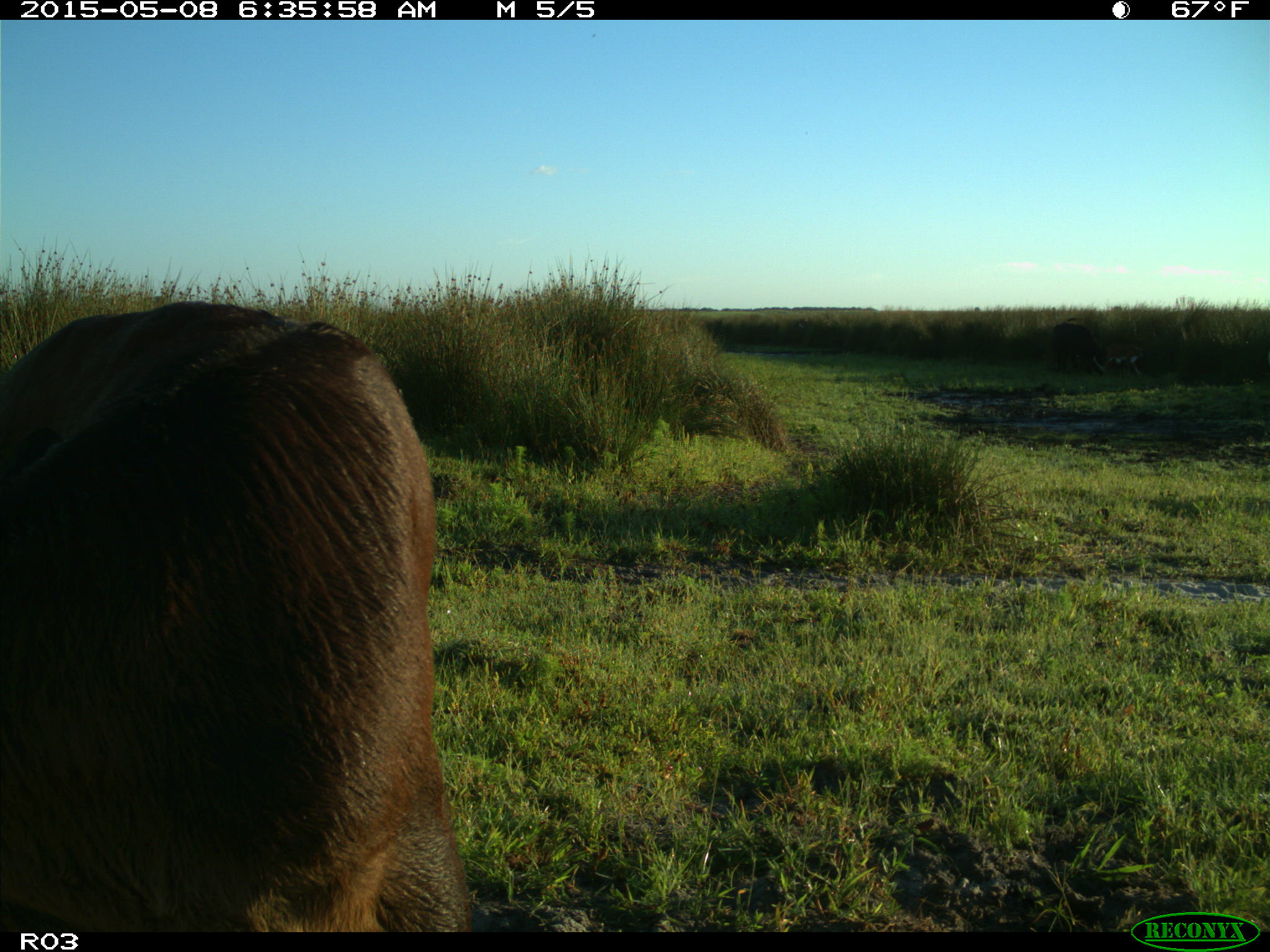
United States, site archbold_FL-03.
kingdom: Animalia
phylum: Chordata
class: Mammalia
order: Artiodactyla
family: Bovidae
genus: Bos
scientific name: Bos taurus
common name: domestic cow